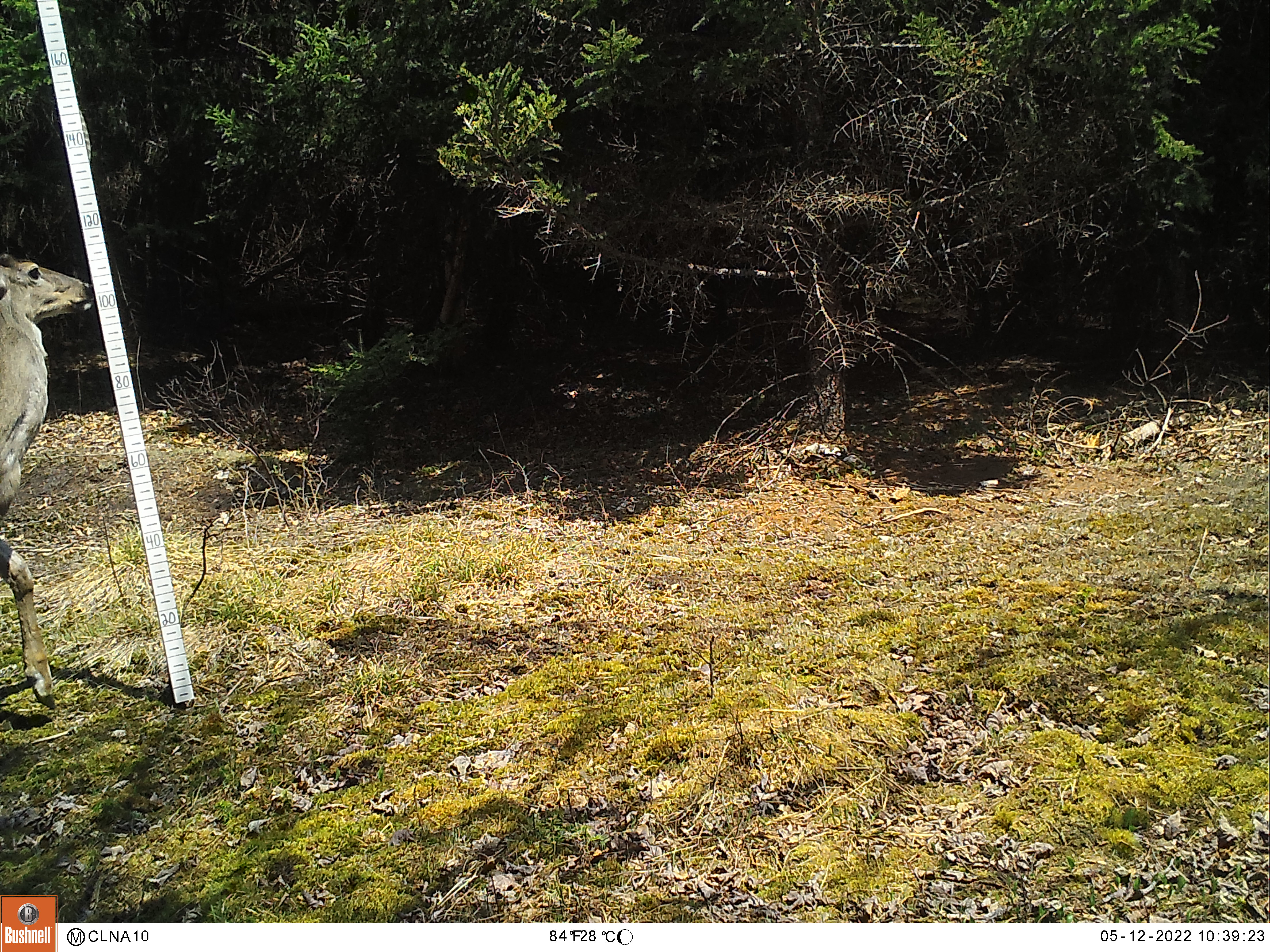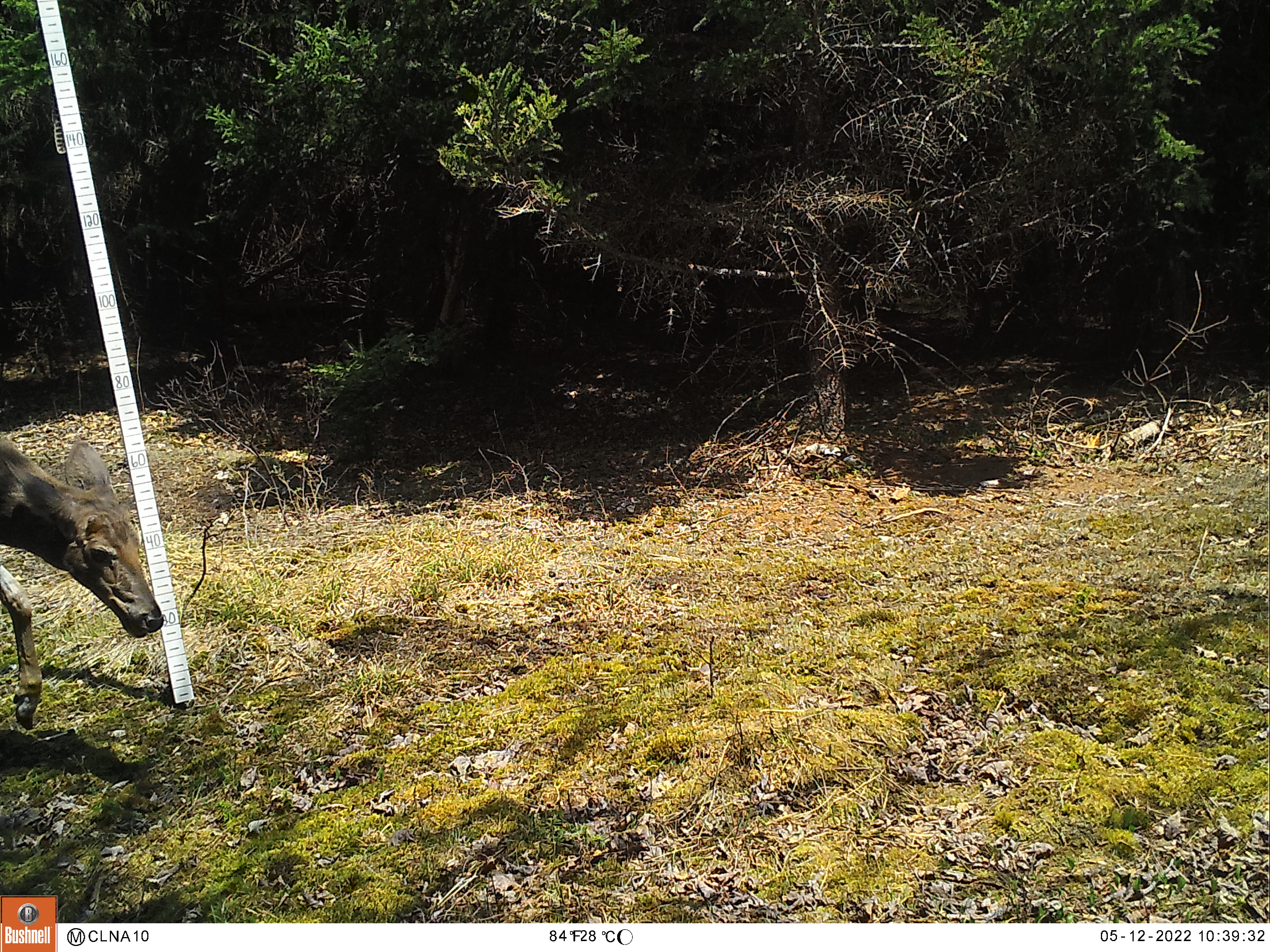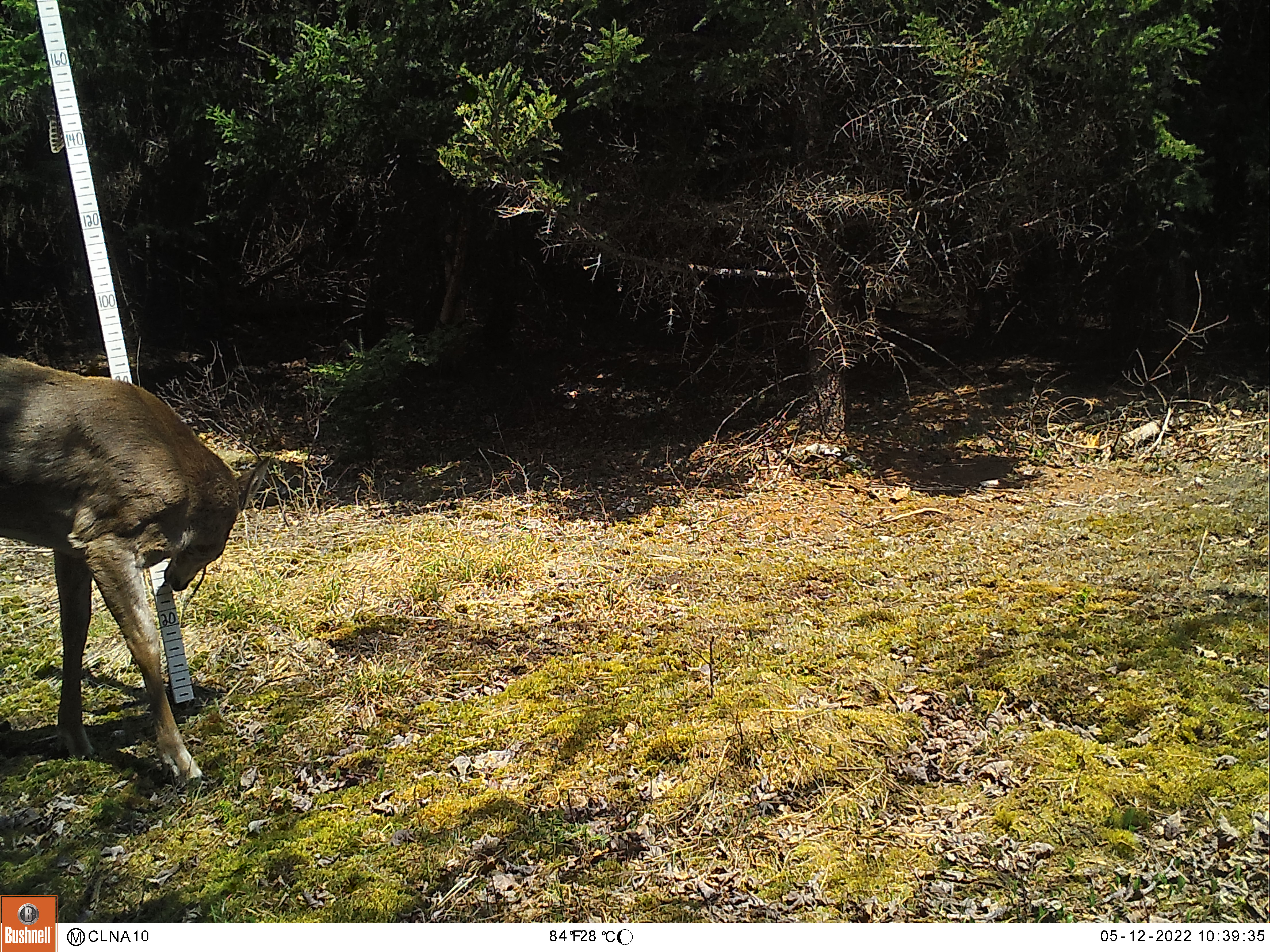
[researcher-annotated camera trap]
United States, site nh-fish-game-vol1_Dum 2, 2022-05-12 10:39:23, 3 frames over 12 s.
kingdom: Animalia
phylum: Chordata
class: Mammalia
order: Artiodactyla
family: Cervidae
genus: Odocoileus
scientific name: Odocoileus virginianus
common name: white-tailed deer